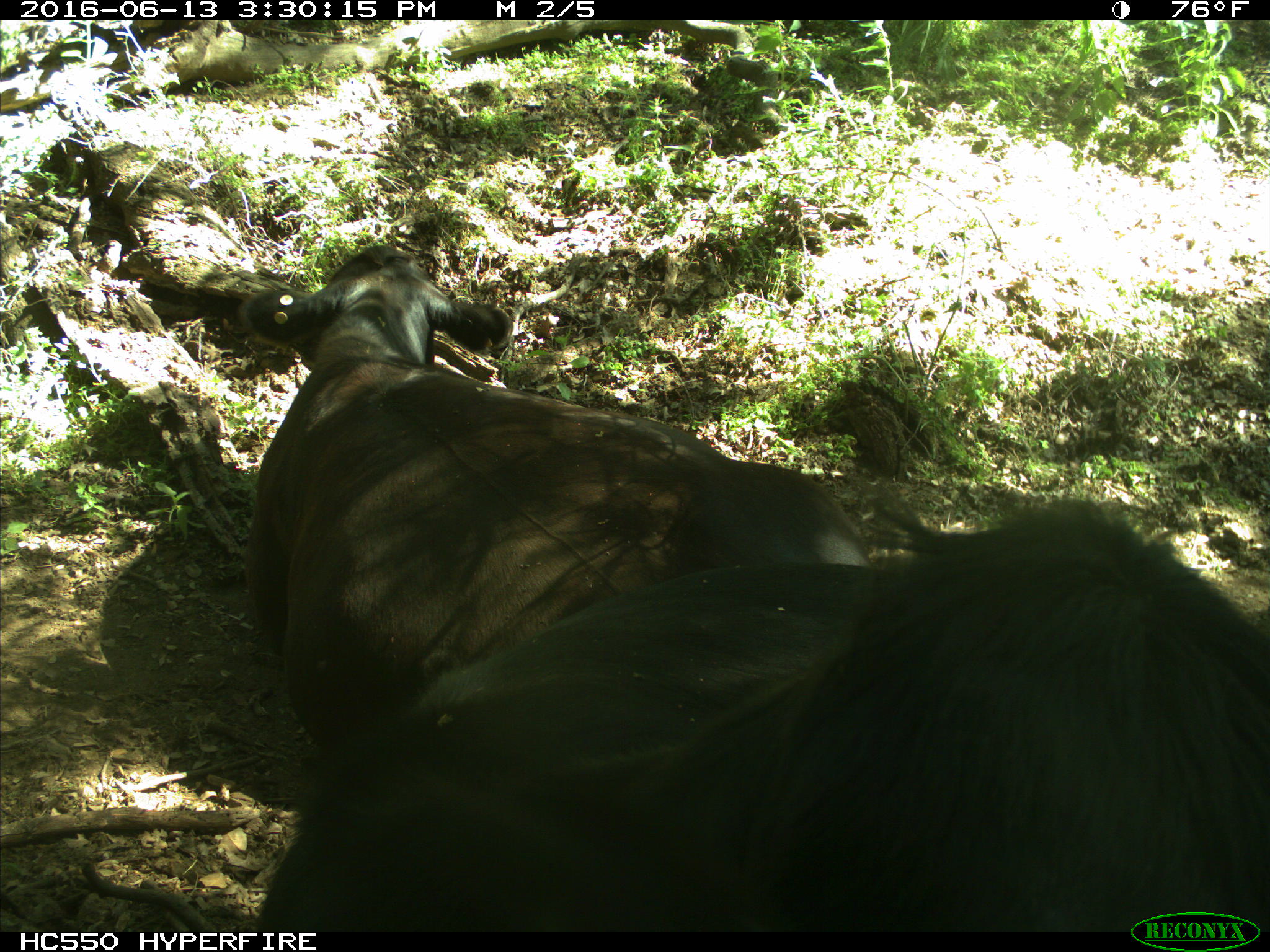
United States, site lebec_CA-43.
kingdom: Animalia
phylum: Chordata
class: Mammalia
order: Artiodactyla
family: Bovidae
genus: Bos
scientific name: Bos taurus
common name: domestic cow